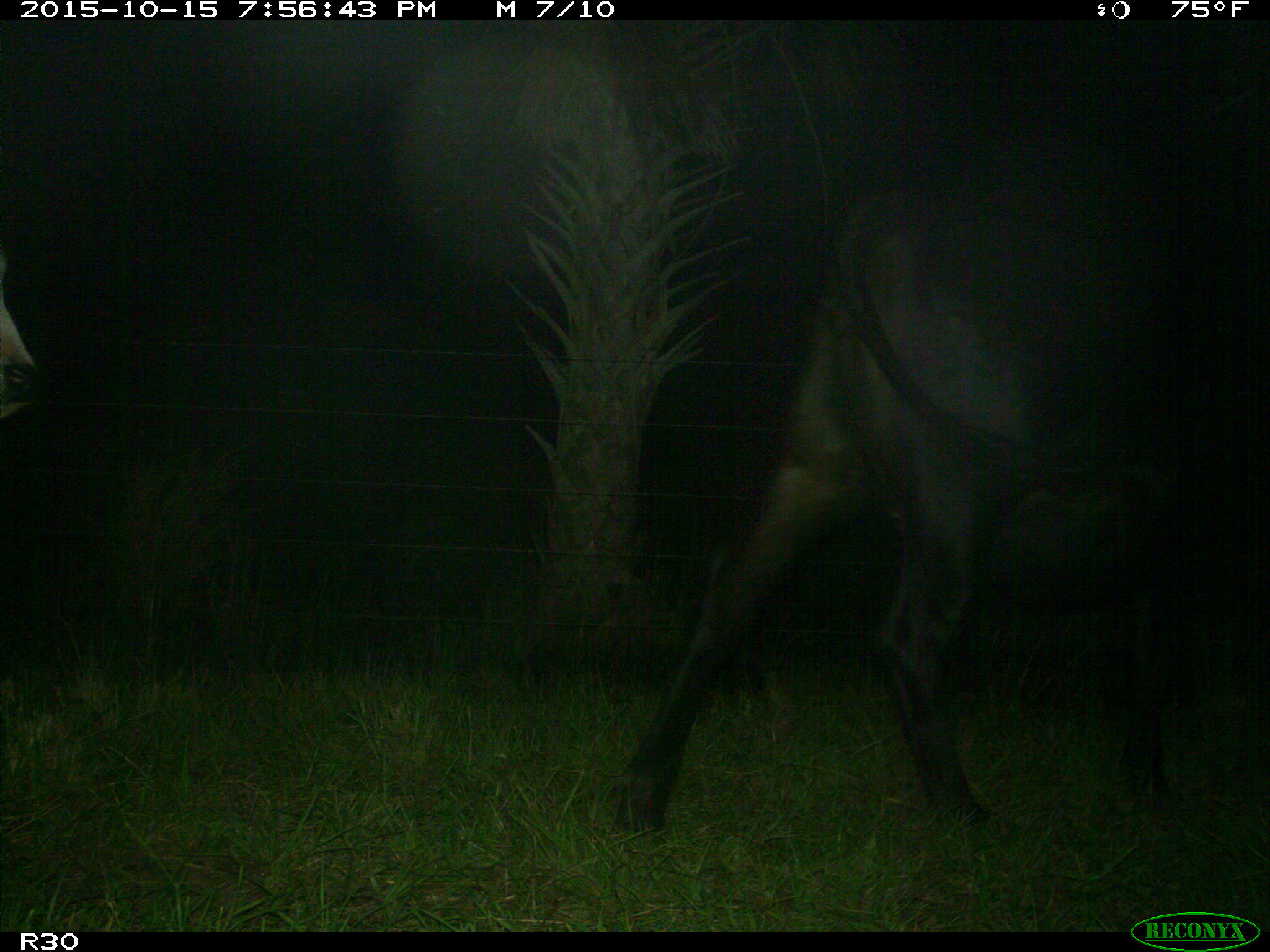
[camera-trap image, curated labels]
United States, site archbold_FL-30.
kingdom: Animalia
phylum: Chordata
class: Mammalia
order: Artiodactyla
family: Bovidae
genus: Bos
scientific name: Bos taurus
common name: domestic cow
Bos taurus (domestic cow).